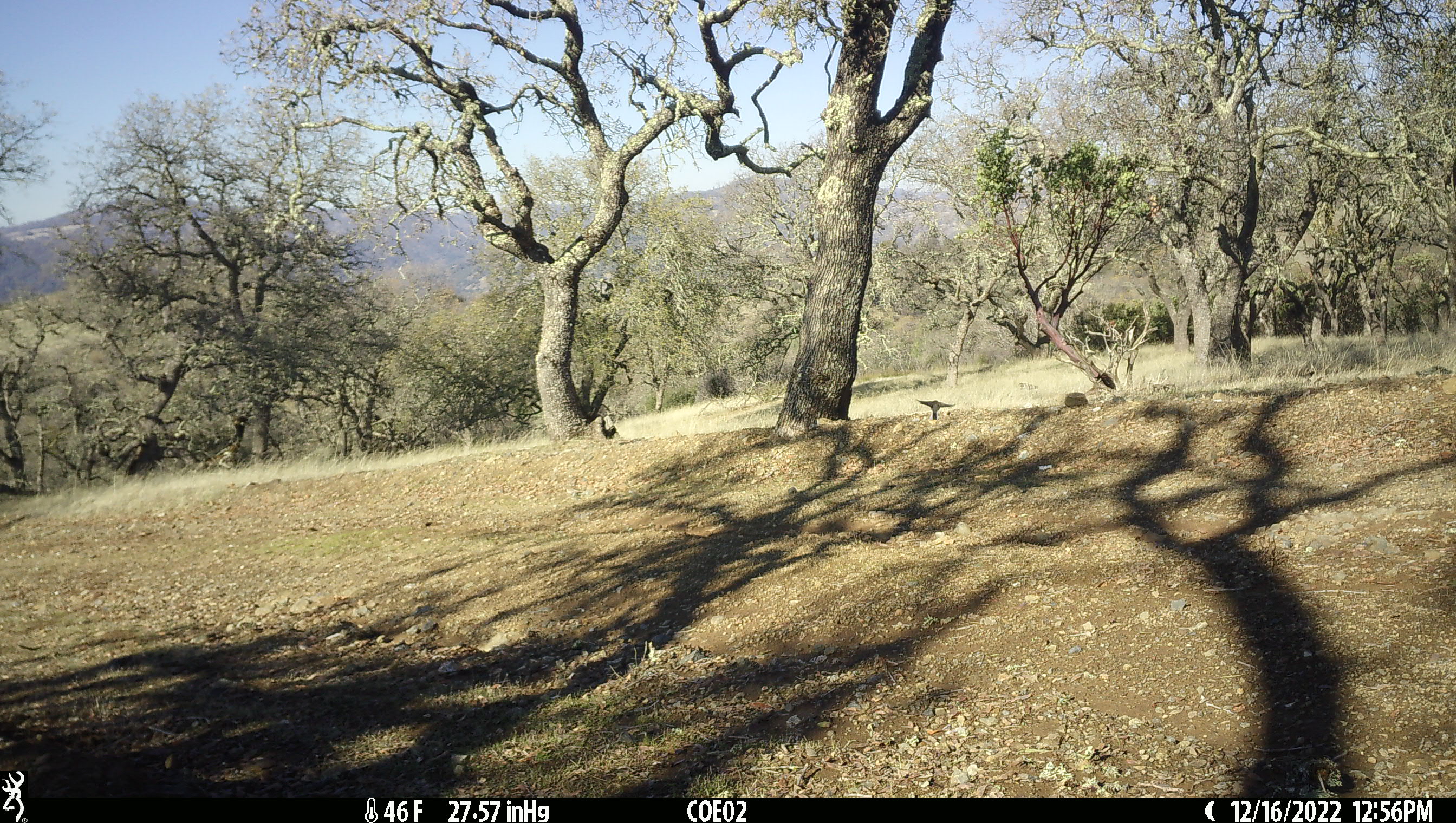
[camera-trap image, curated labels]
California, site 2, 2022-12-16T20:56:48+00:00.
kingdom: Animalia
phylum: Chordata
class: Aves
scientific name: Aves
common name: bird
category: unknown bird